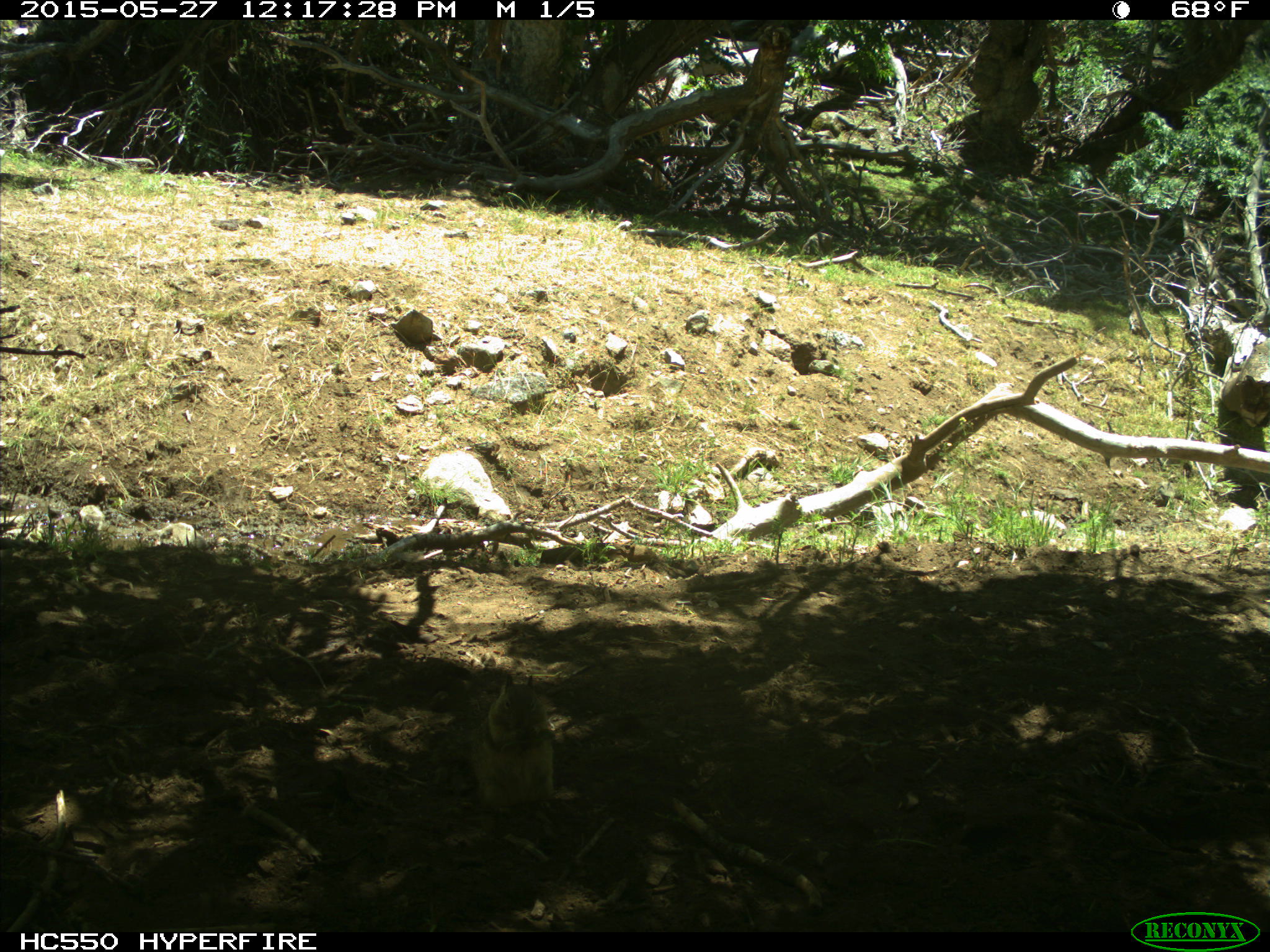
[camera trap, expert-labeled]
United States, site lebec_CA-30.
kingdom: Animalia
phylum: Chordata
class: Mammalia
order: Rodentia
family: Sciuridae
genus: Otospermophilus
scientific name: Otospermophilus beecheyi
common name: california ground squirrel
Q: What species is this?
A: Otospermophilus beecheyi (california ground squirrel).